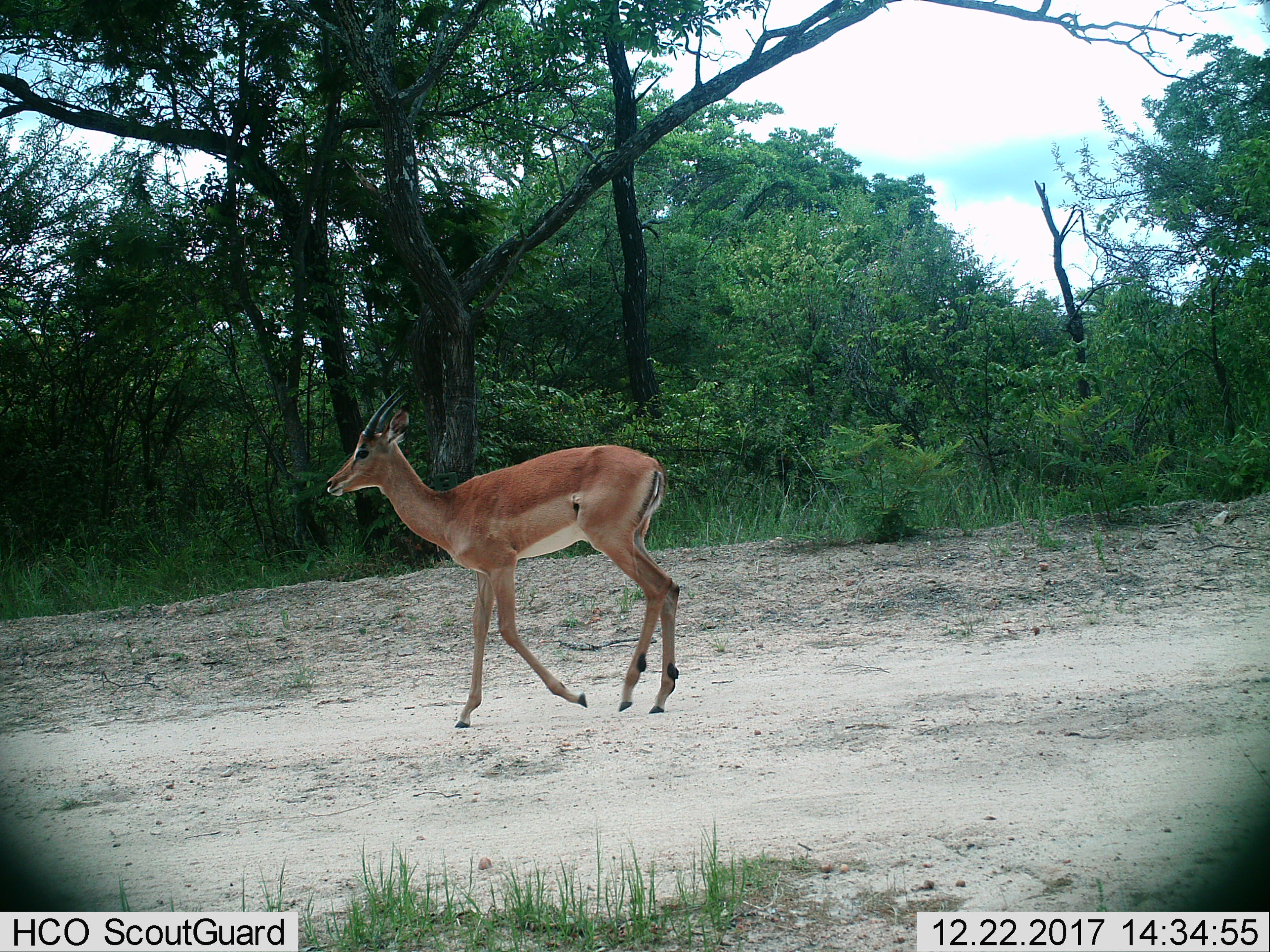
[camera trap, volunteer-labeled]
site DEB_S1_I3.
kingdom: Animalia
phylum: Chordata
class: Mammalia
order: Artiodactyla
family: Bovidae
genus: Aepyceros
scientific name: Aepyceros melampus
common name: impala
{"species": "impala (Aepyceros melampus)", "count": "1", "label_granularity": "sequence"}